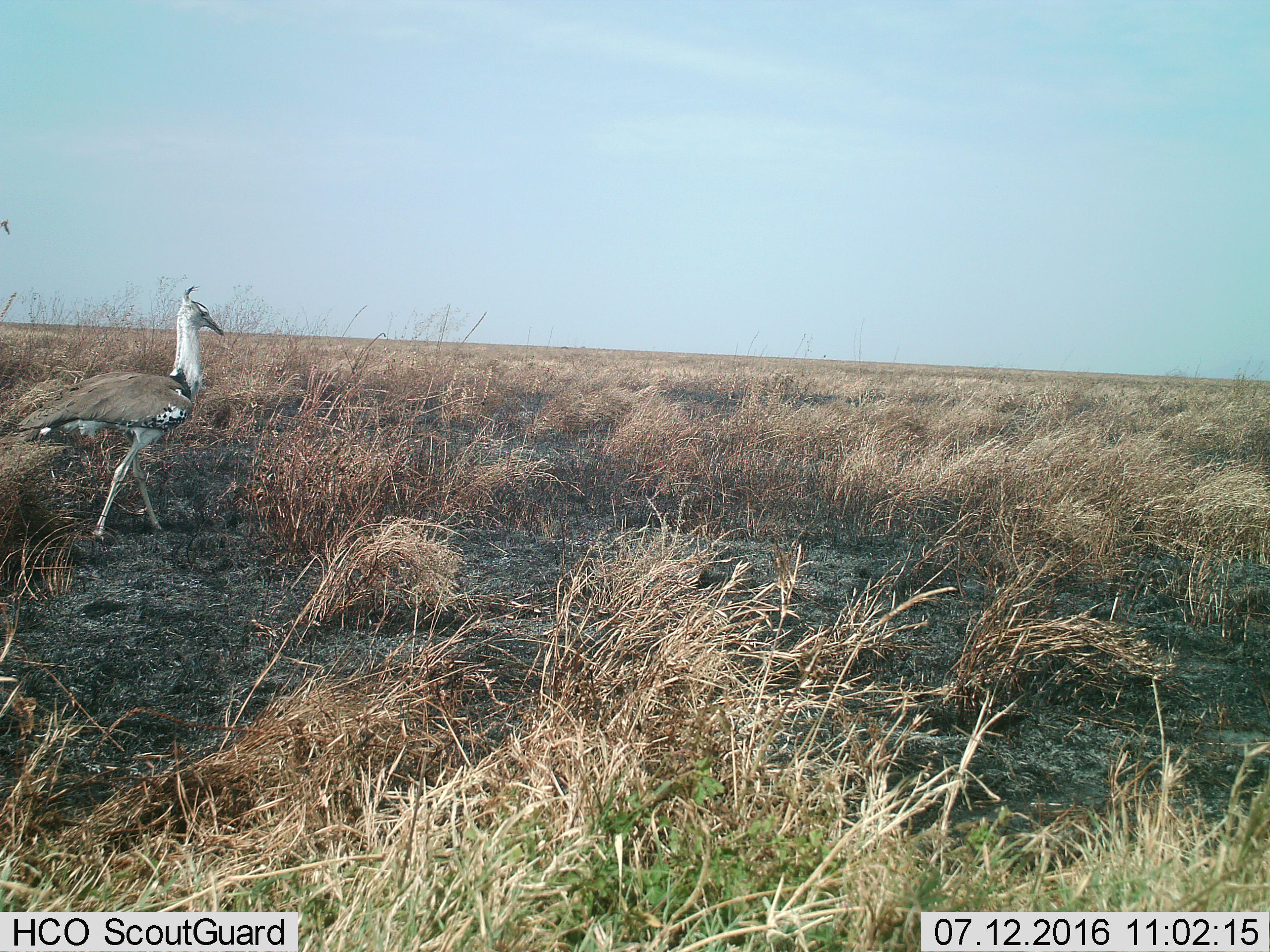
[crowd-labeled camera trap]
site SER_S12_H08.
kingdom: Animalia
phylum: Chordata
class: Aves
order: Otidiformes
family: Otididae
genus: Ardeotis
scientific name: Ardeotis kori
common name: kori bustard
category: bustardkori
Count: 1.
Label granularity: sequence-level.